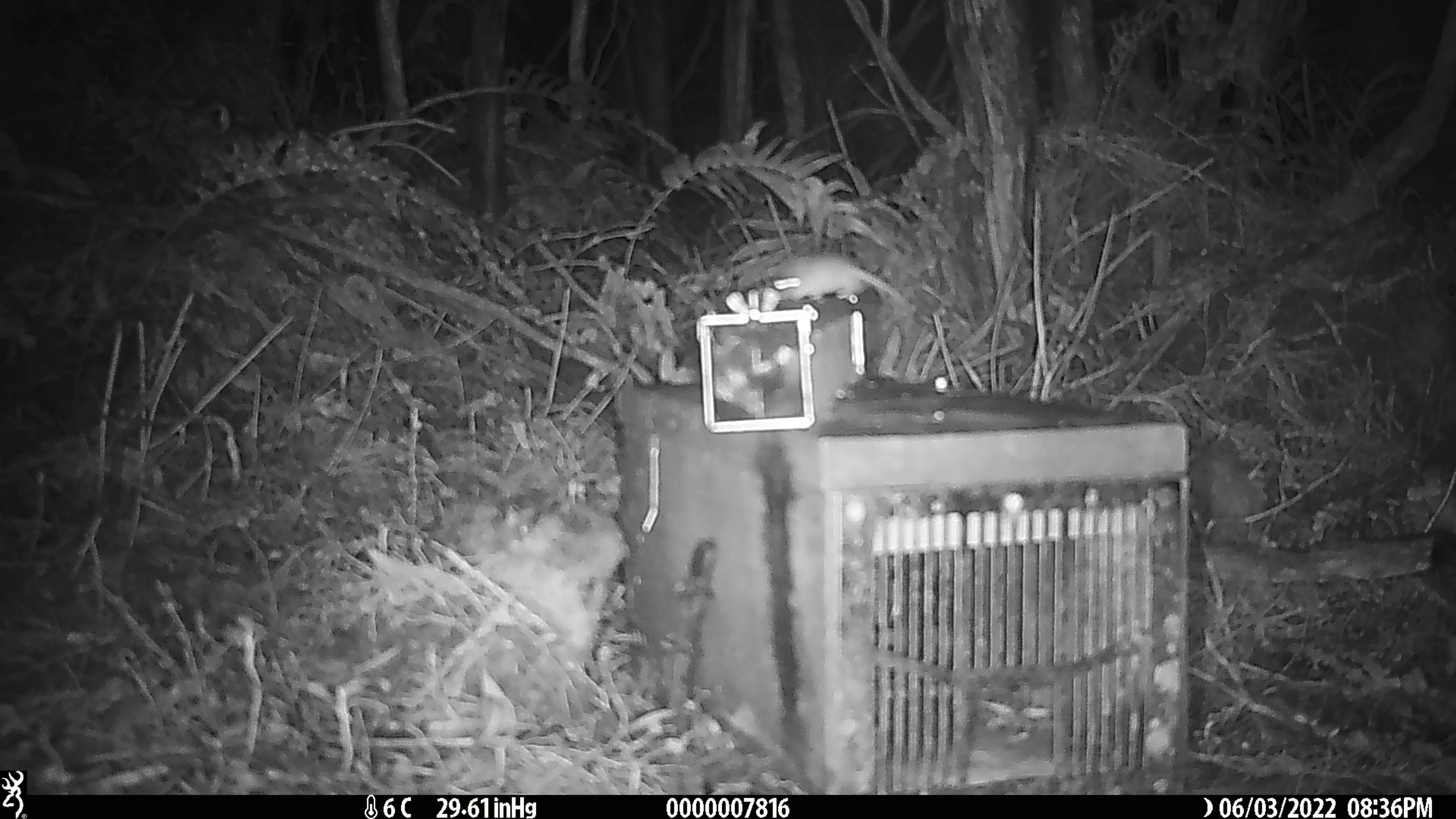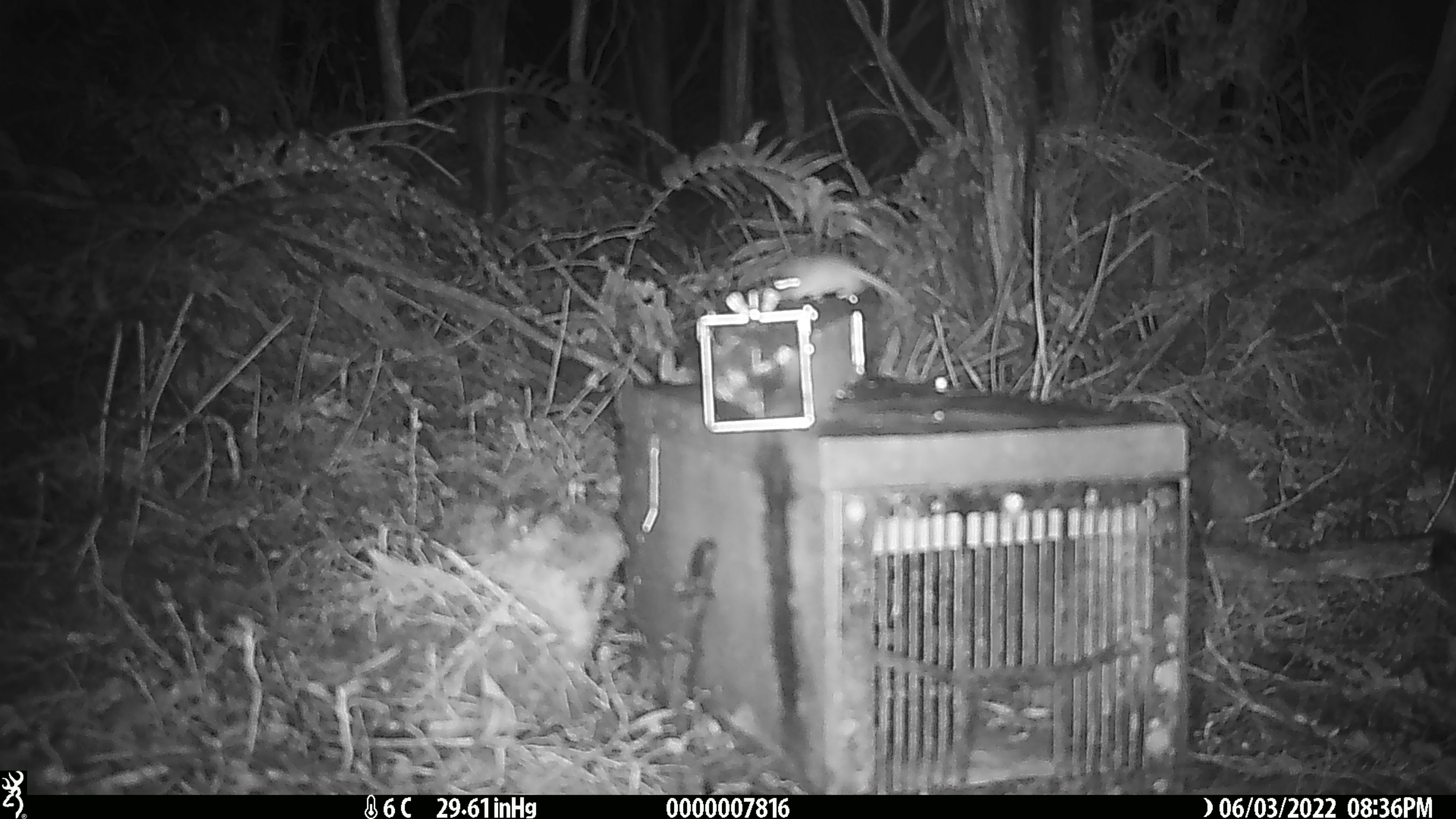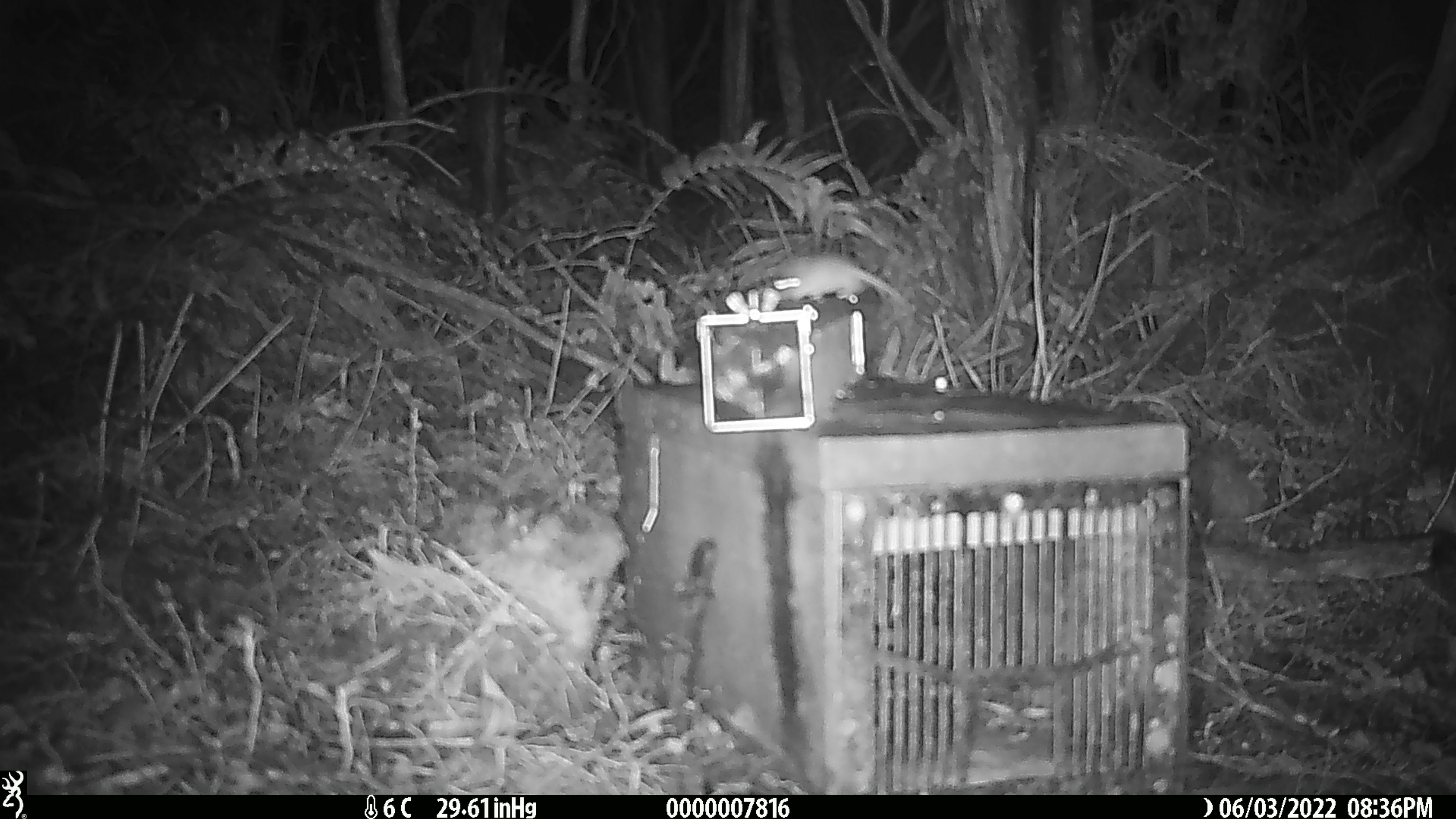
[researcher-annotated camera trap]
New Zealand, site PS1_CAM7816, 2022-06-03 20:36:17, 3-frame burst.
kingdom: Animalia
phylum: Chordata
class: Mammalia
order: Rodentia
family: Muridae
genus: Mus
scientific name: Mus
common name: mouse